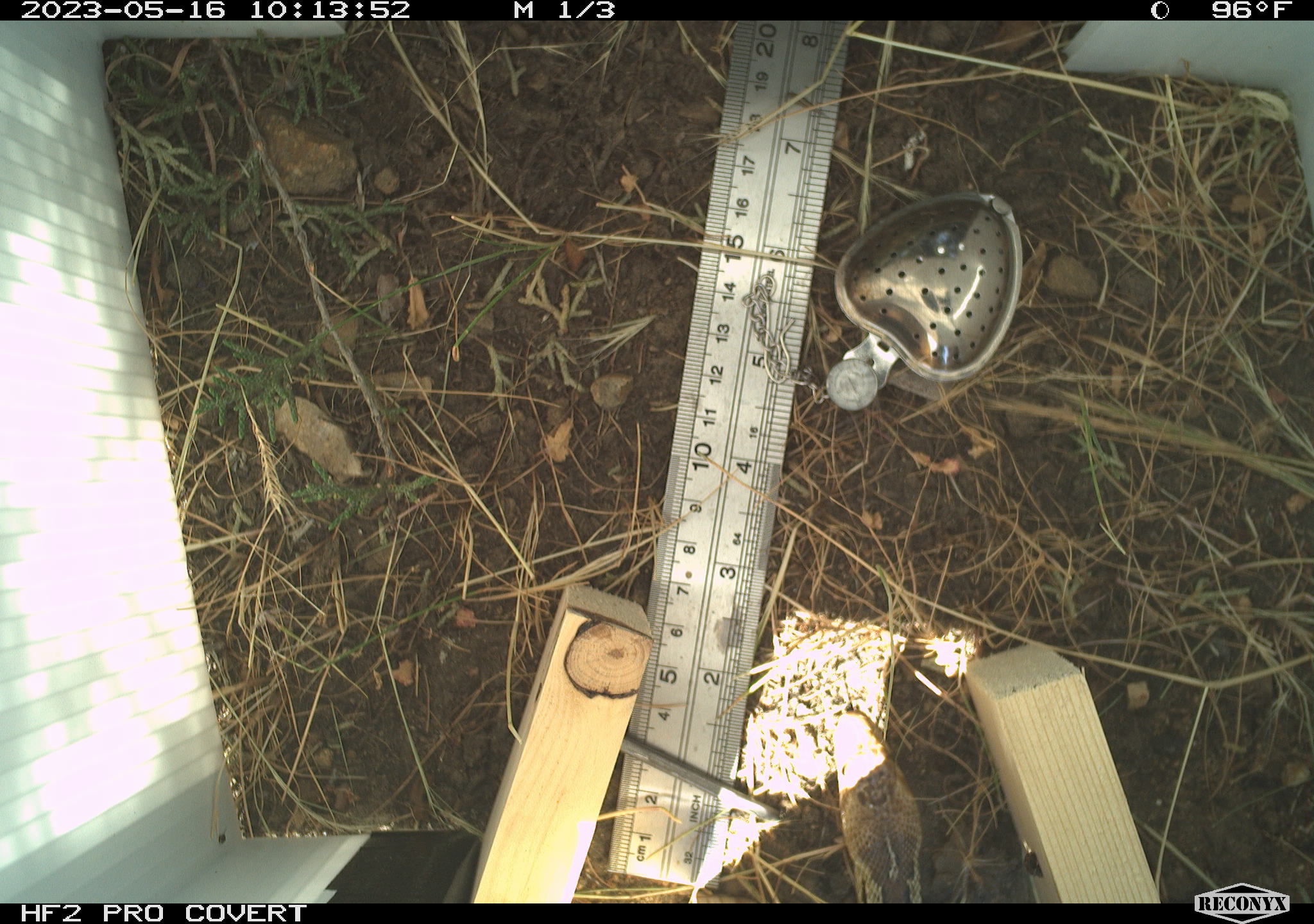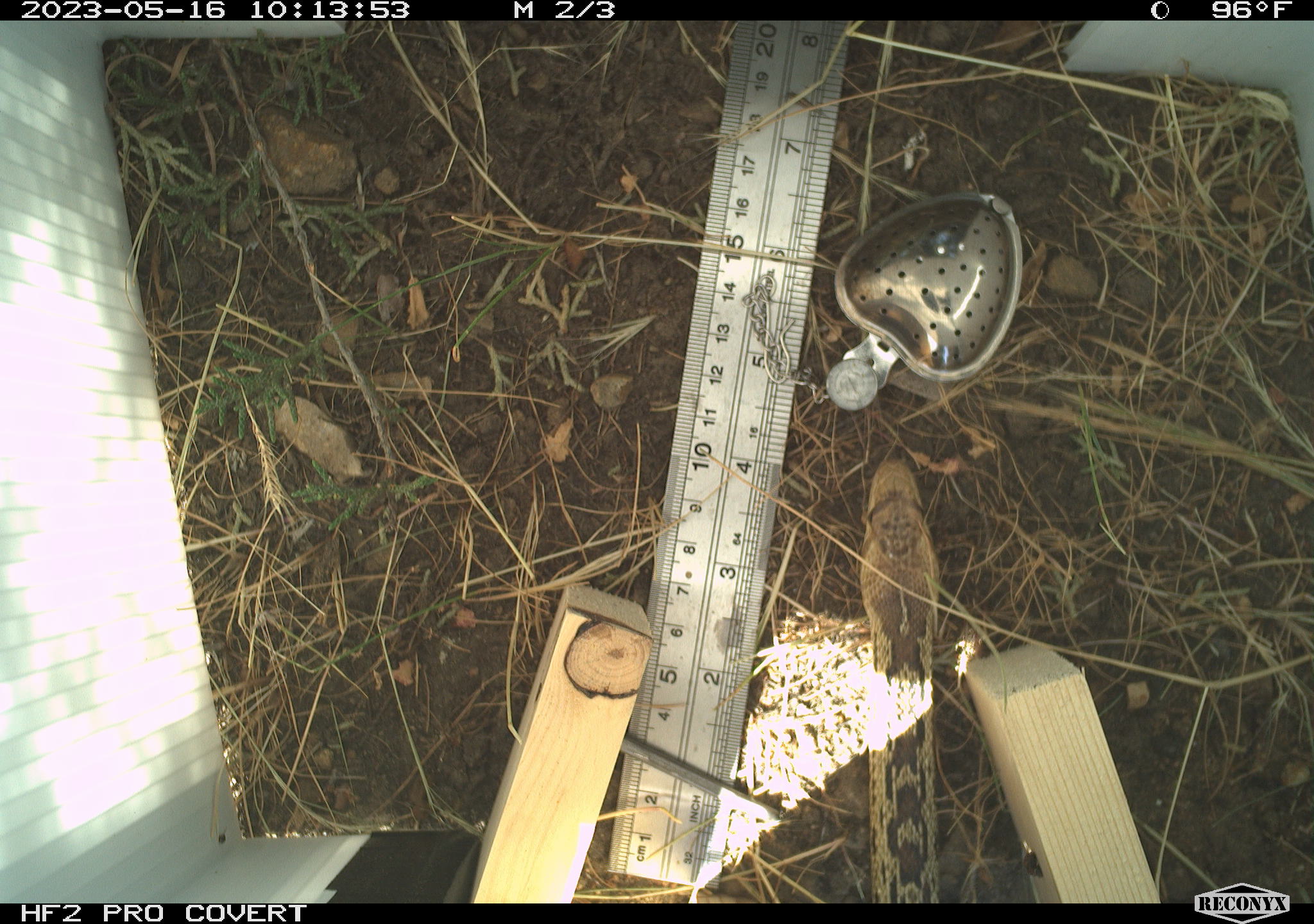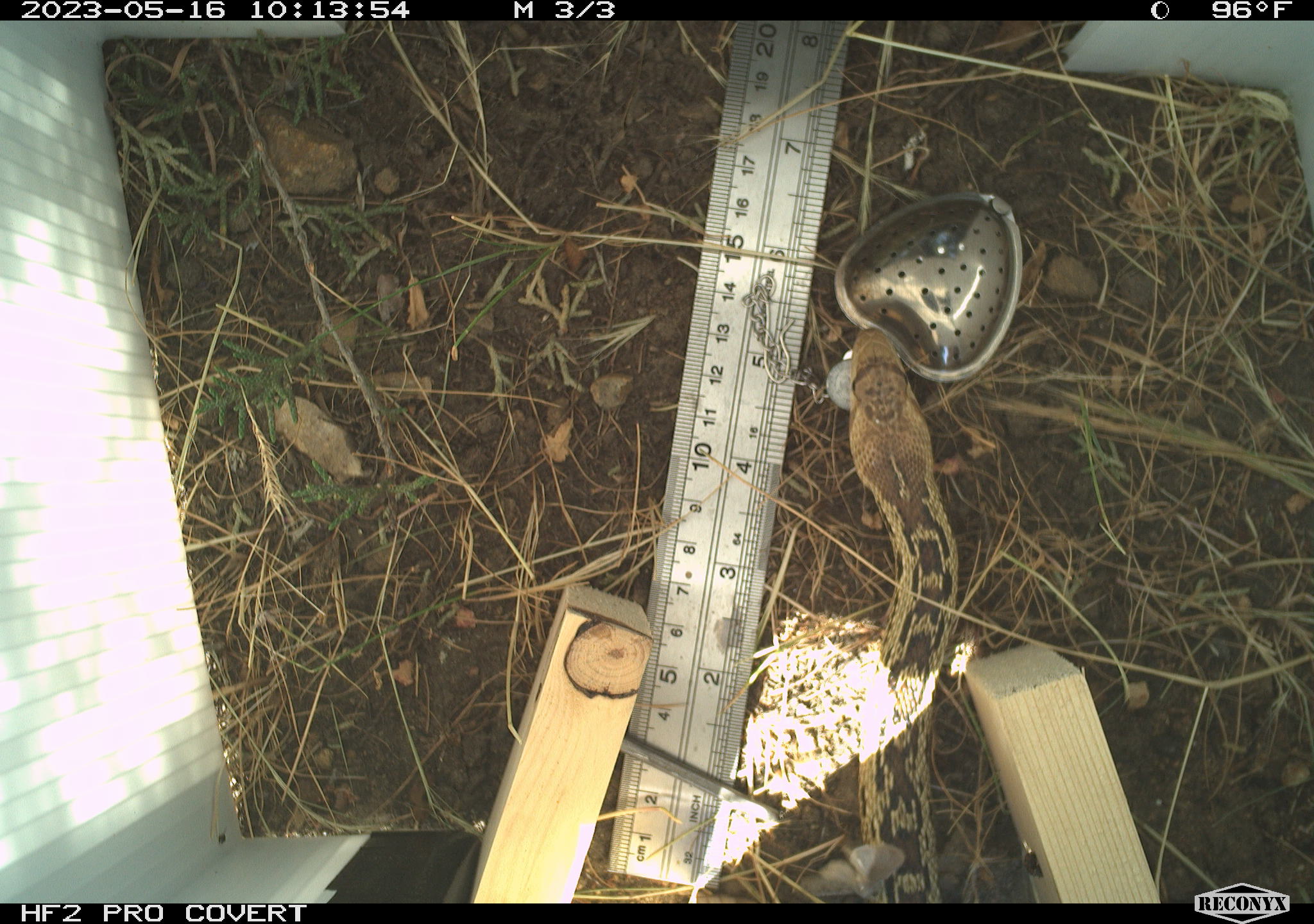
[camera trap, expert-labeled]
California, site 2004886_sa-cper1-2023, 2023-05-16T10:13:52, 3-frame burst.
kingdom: Animalia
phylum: Chordata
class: Reptilia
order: Squamata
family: Colubridae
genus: Pituophis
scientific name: Pituophis catenifer catenifer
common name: pacific gophersnake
Pacific gophersnake (Pituophis catenifer catenifer).